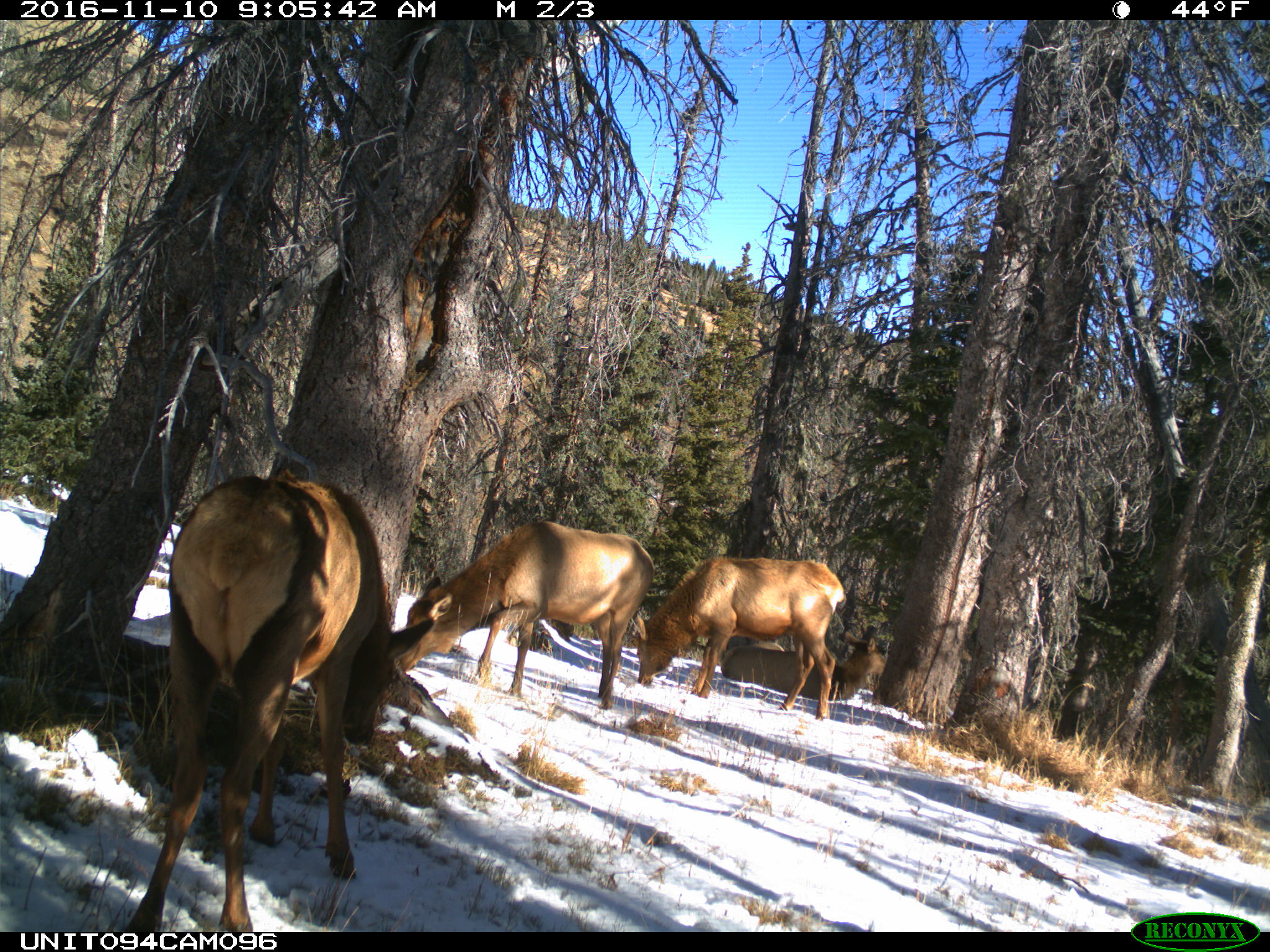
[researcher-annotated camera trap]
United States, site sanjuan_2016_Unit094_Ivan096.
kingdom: Animalia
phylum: Chordata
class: Mammalia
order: Artiodactyla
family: Cervidae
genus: Cervus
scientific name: Cervus elaphus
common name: red deer